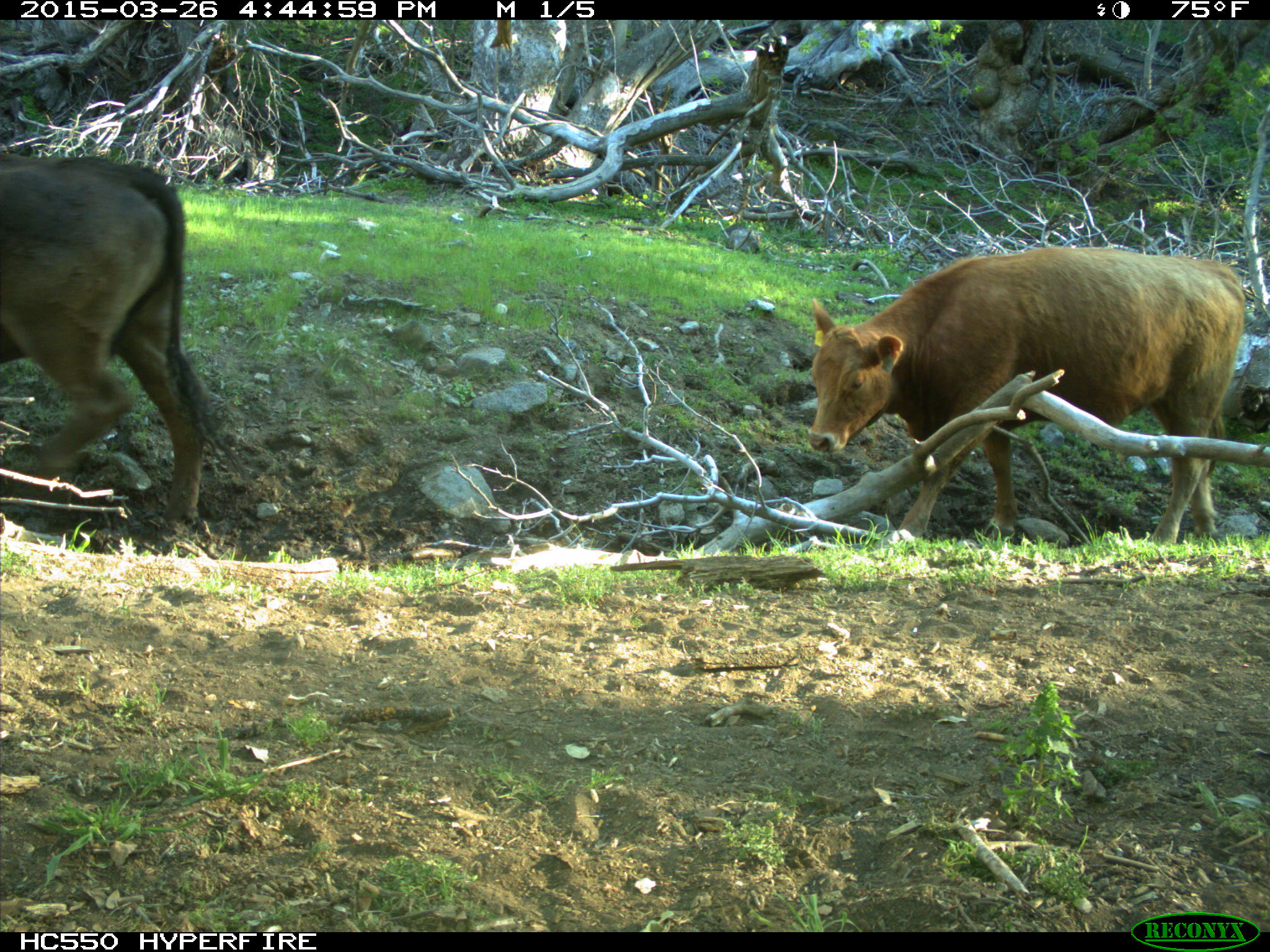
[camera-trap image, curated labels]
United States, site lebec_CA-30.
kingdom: Animalia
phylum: Chordata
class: Mammalia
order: Artiodactyla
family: Bovidae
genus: Bos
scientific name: Bos taurus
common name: domestic cow